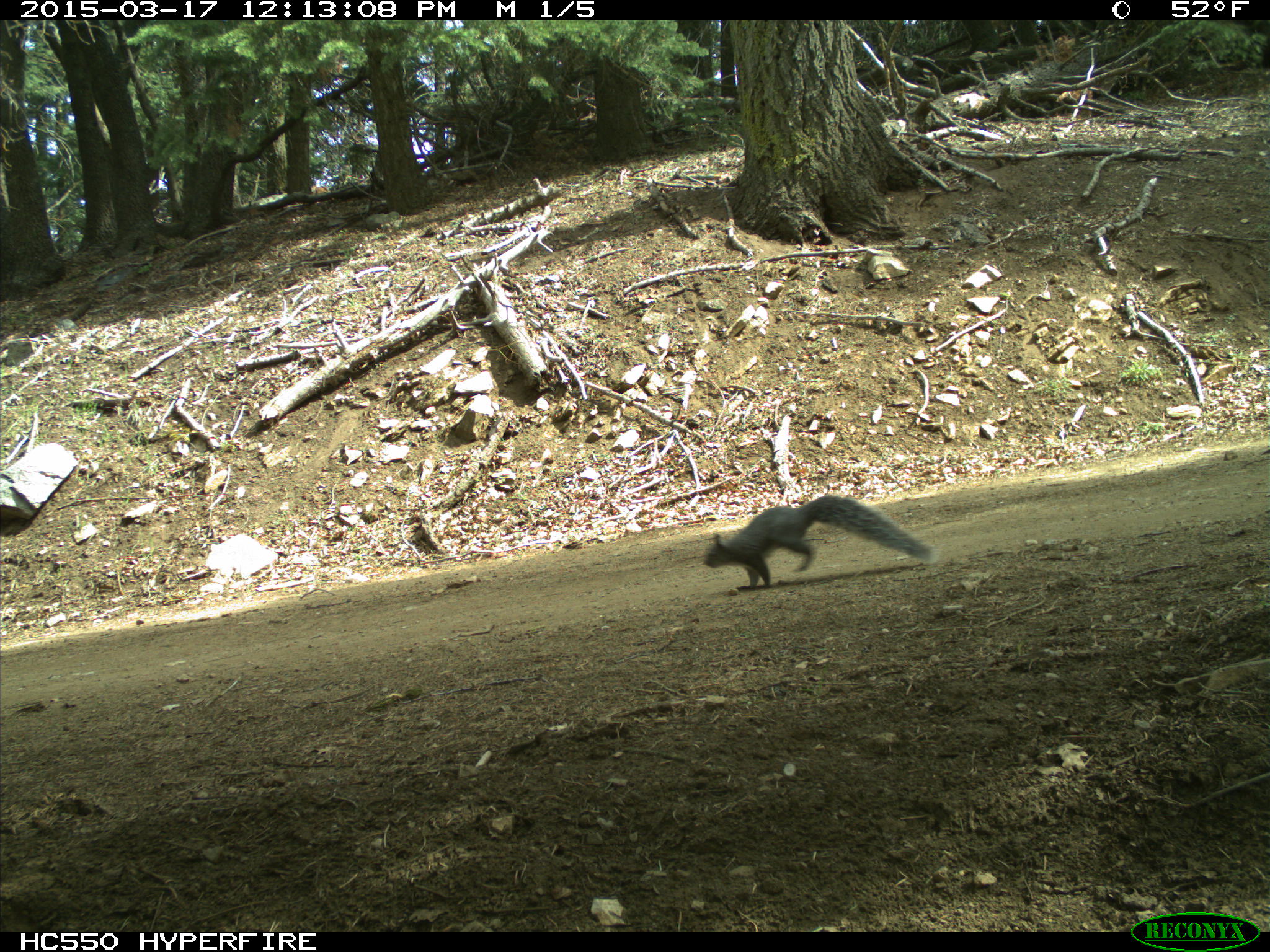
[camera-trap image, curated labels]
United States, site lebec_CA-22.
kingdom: Animalia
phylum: Chordata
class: Mammalia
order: Rodentia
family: Sciuridae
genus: Sciurus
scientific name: Sciurus carolinensis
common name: eastern gray squirrel